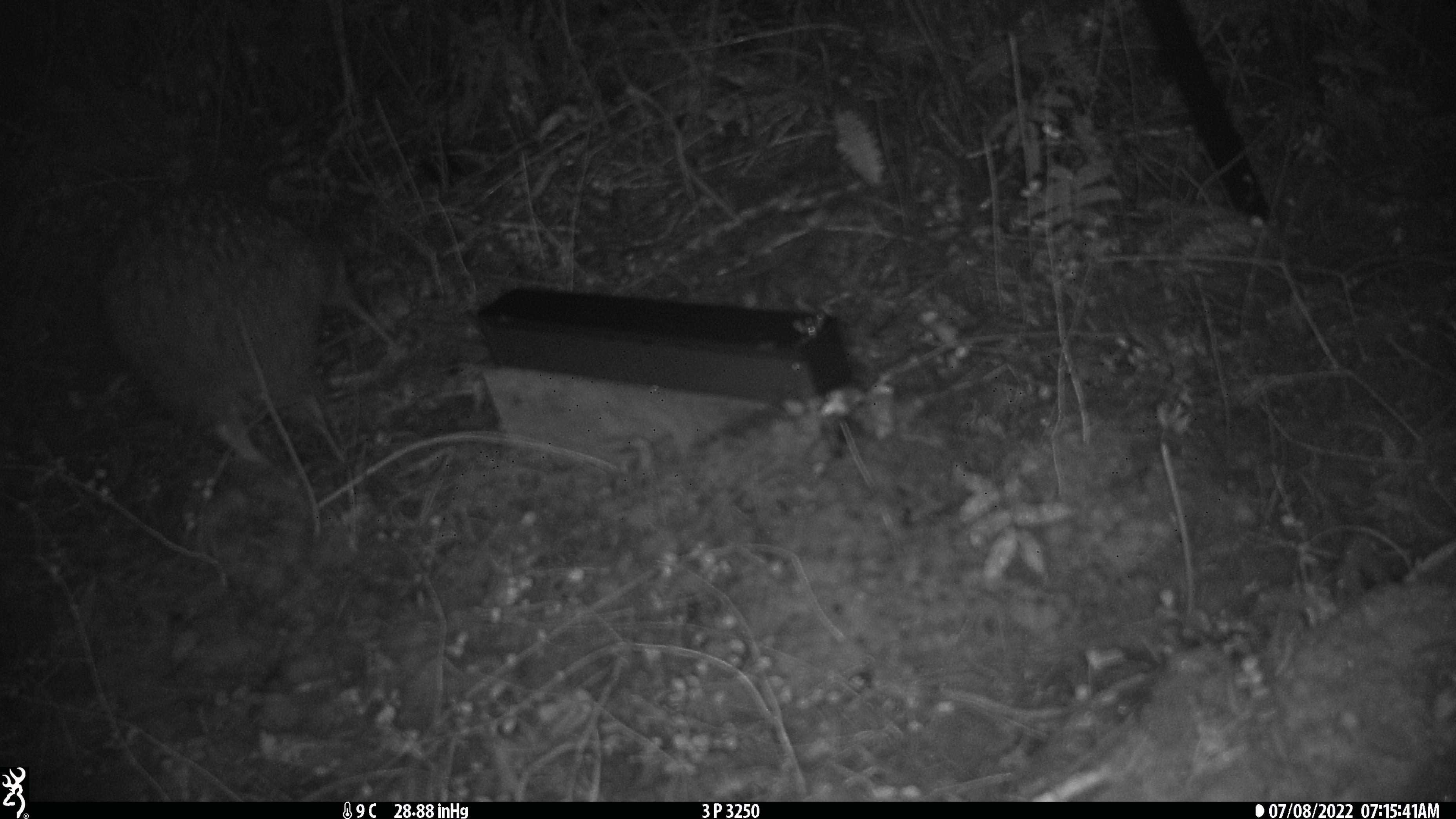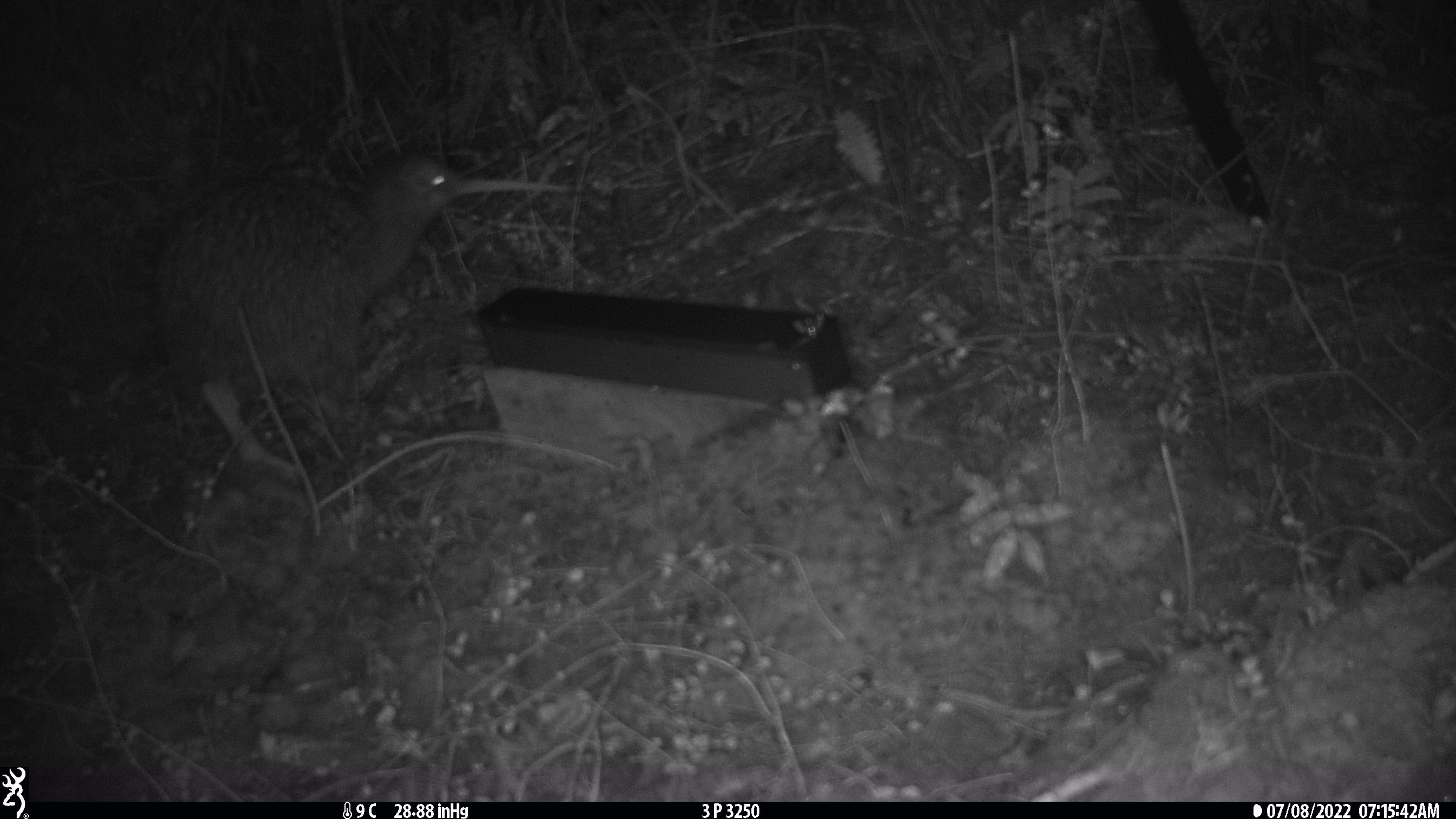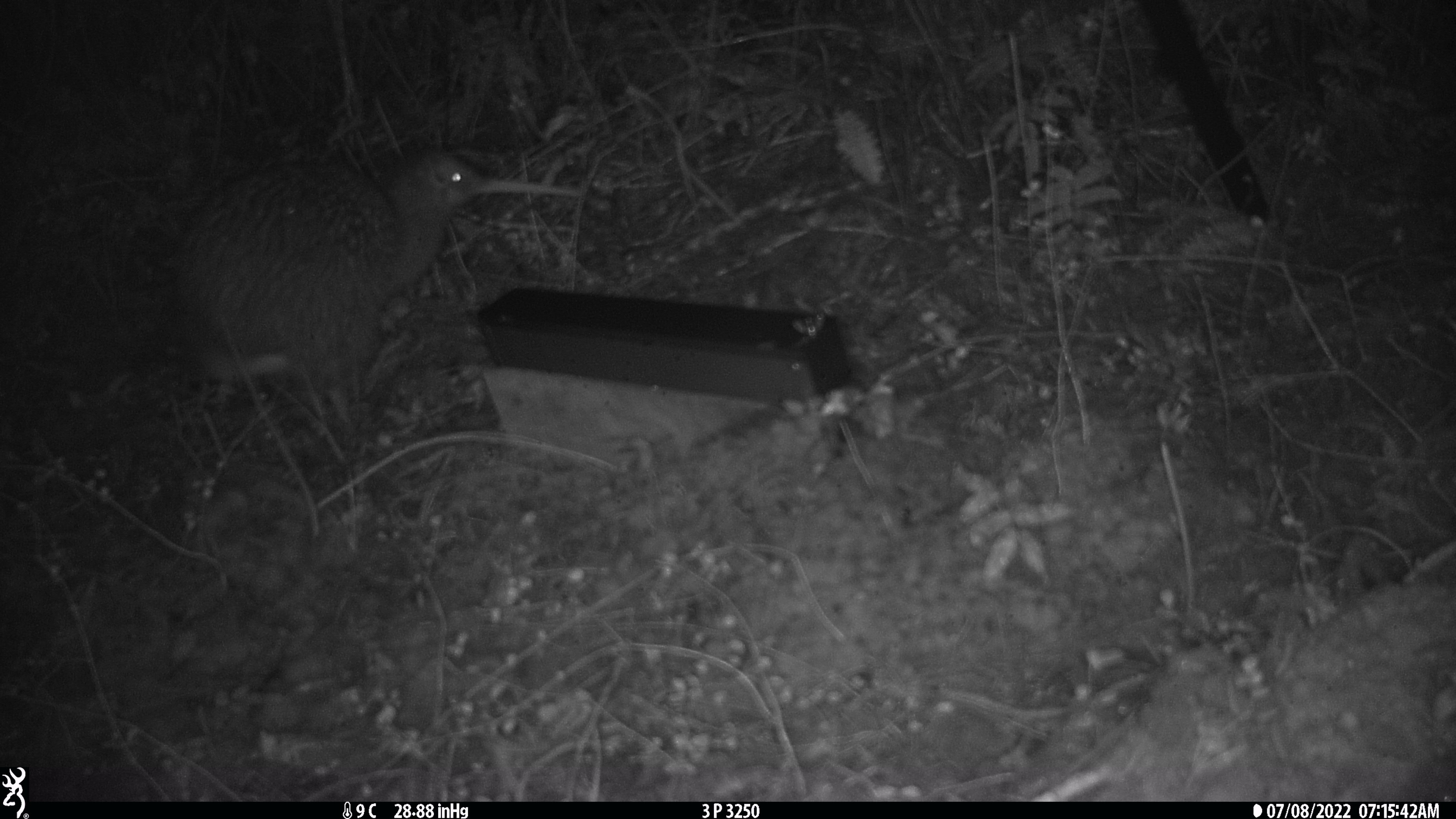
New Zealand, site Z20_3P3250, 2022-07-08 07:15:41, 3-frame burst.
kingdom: Animalia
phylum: Chordata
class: Aves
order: Apterygiformes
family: Apterygidae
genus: Apteryx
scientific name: Apteryx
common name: kiwi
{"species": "kiwi (Apteryx)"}